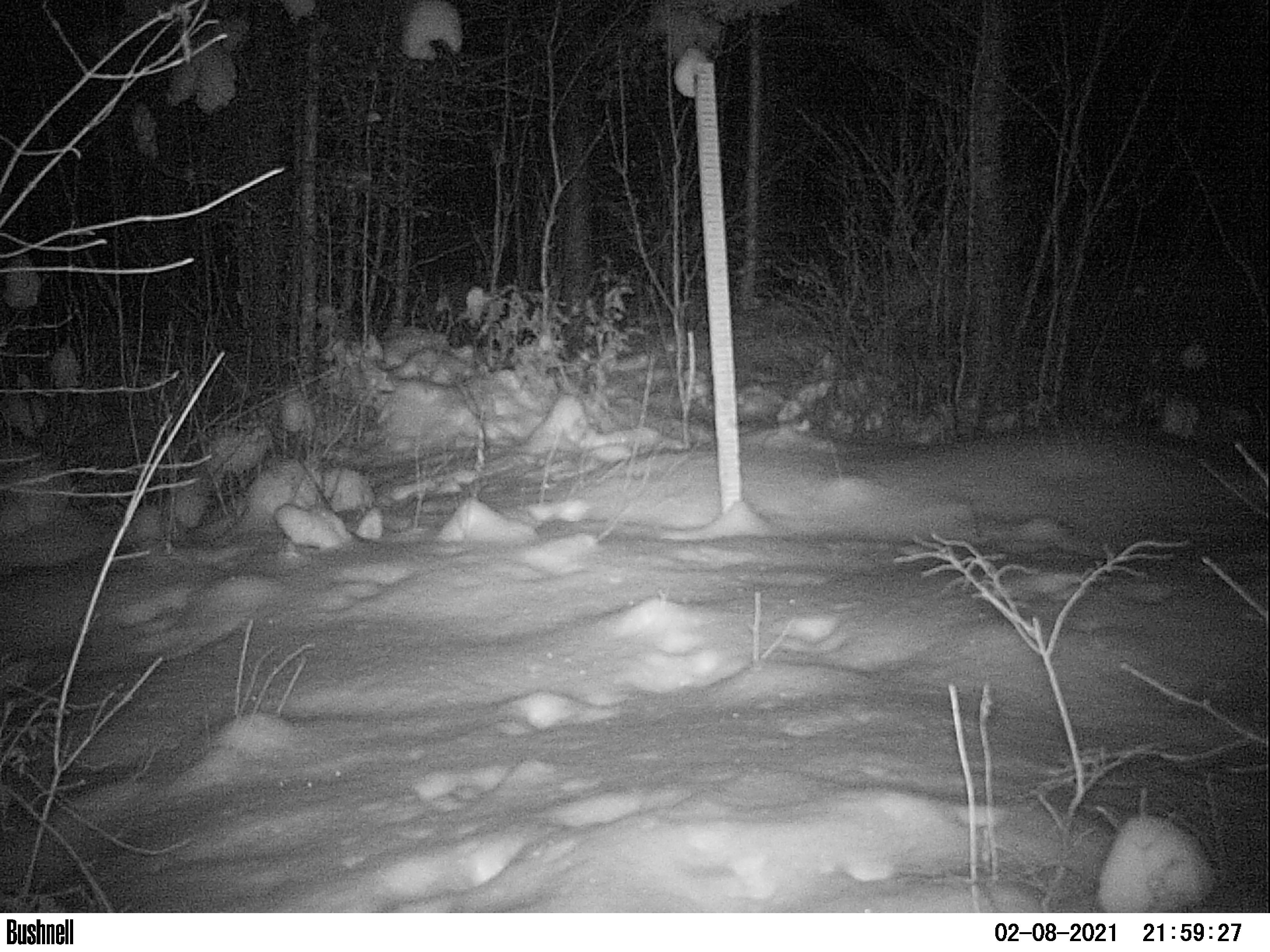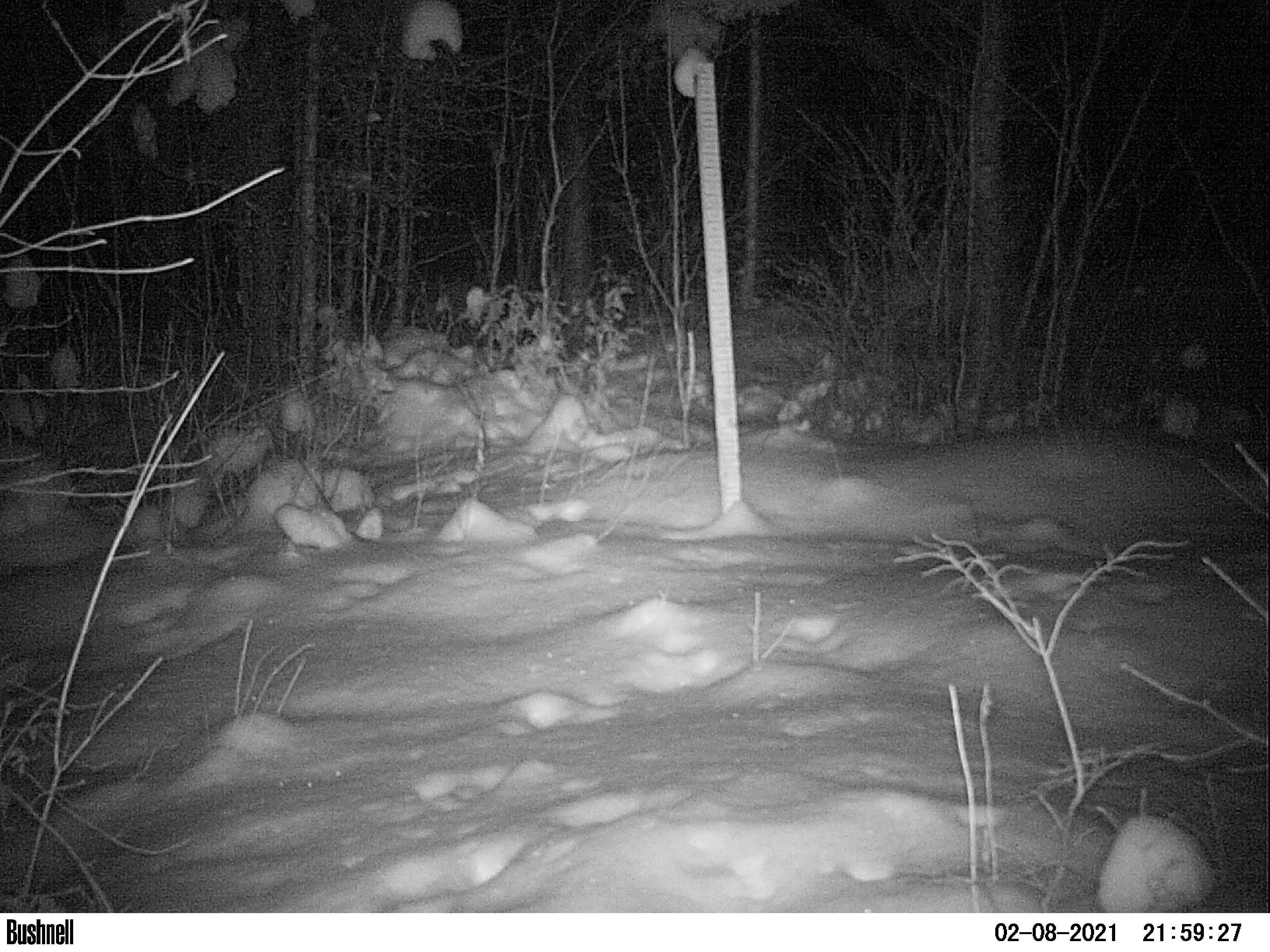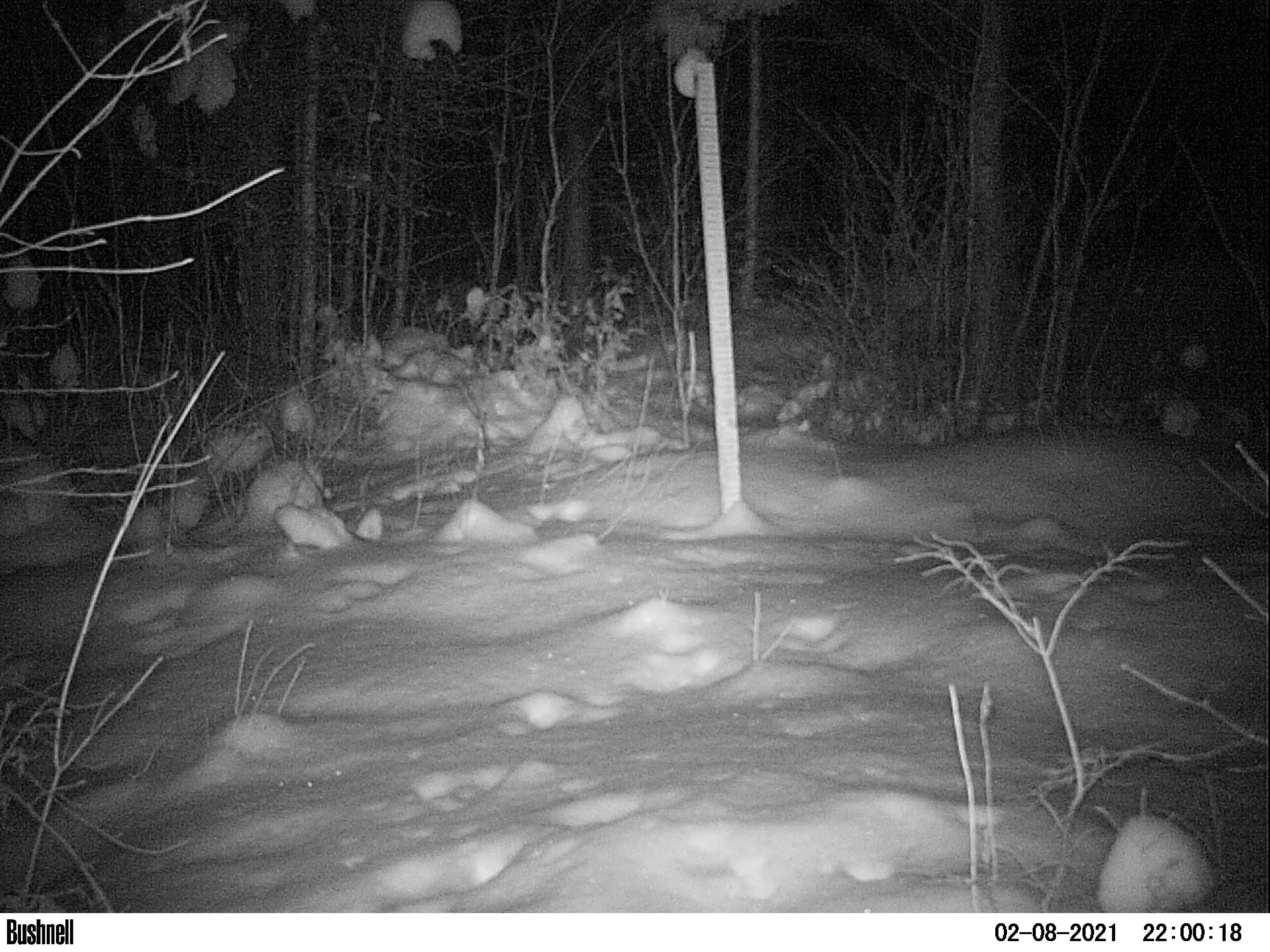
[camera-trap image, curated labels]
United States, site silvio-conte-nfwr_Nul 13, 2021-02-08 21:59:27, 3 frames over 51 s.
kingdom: Animalia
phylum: Chordata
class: Mammalia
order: Lagomorpha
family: Leporidae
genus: Lepus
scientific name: Lepus americanus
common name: snowshoe hare